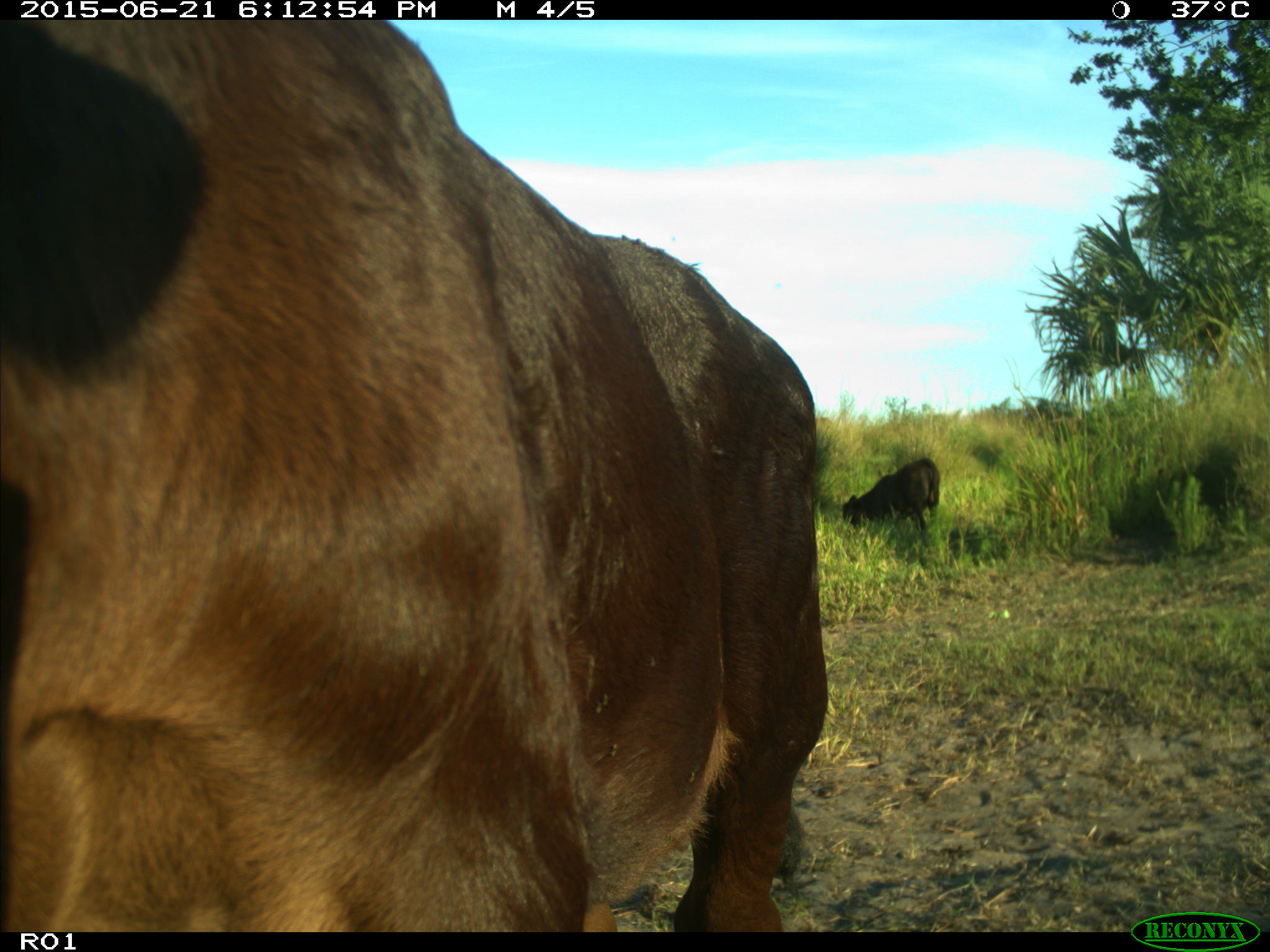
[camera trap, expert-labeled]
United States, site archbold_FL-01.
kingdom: Animalia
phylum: Chordata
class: Mammalia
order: Artiodactyla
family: Bovidae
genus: Bos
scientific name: Bos taurus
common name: domestic cow